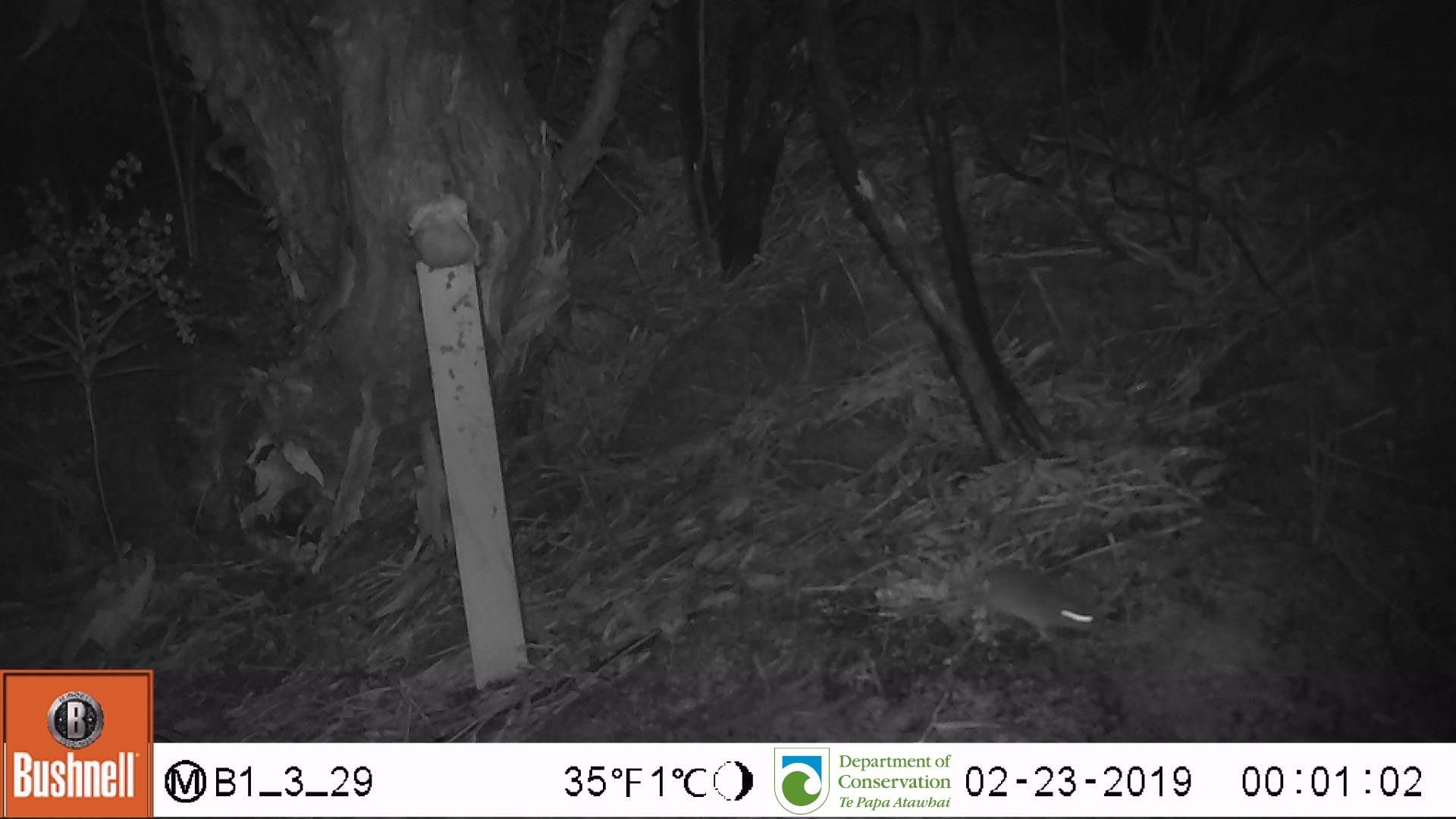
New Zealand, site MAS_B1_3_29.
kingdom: Animalia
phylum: Chordata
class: Mammalia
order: Rodentia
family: Muridae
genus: Mus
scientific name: Mus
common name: mouse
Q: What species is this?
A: Mouse (Mus).